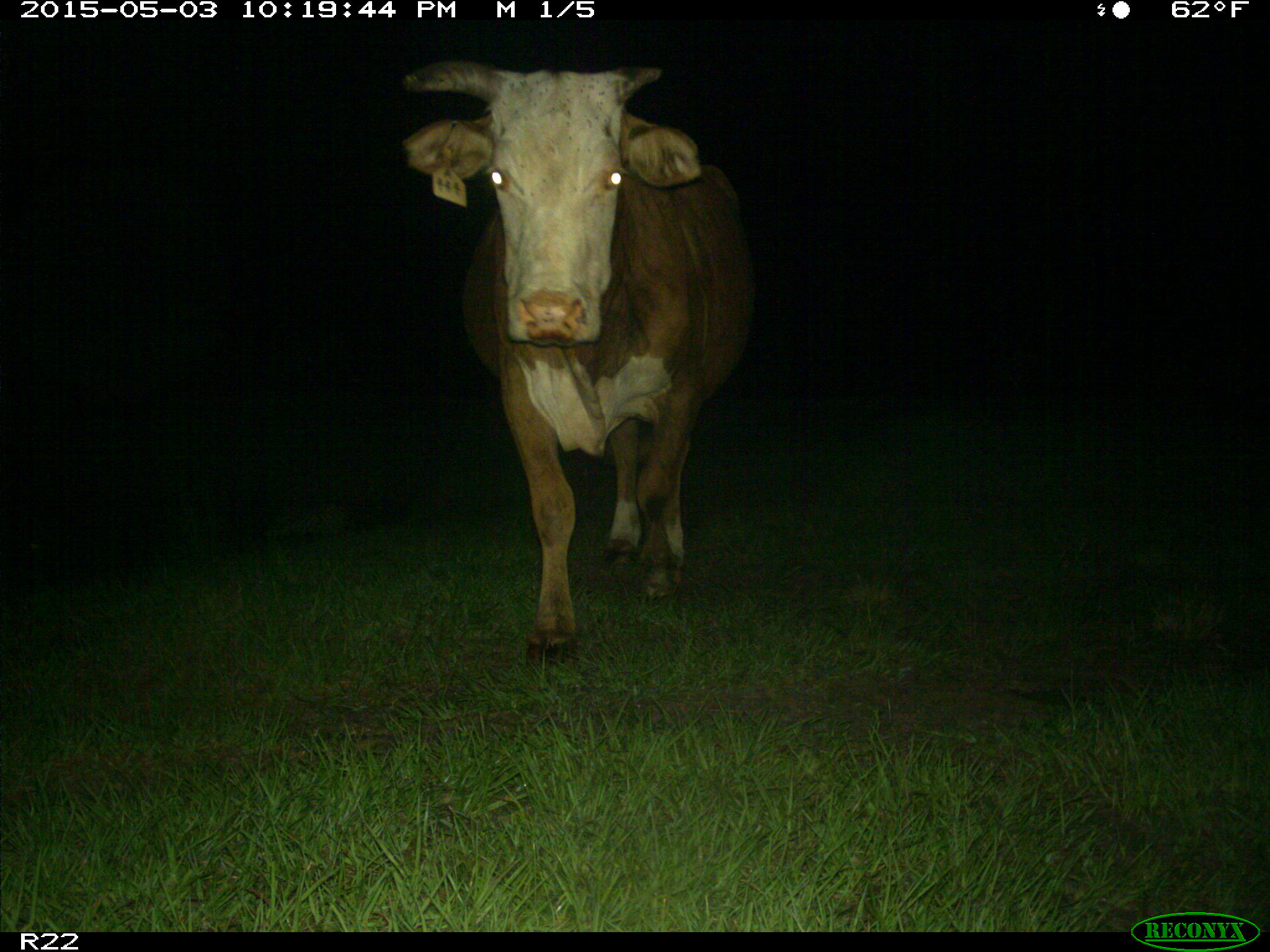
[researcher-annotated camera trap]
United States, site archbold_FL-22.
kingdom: Animalia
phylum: Chordata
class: Mammalia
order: Artiodactyla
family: Bovidae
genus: Bos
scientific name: Bos taurus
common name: domestic cow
Bos taurus (domestic cow).